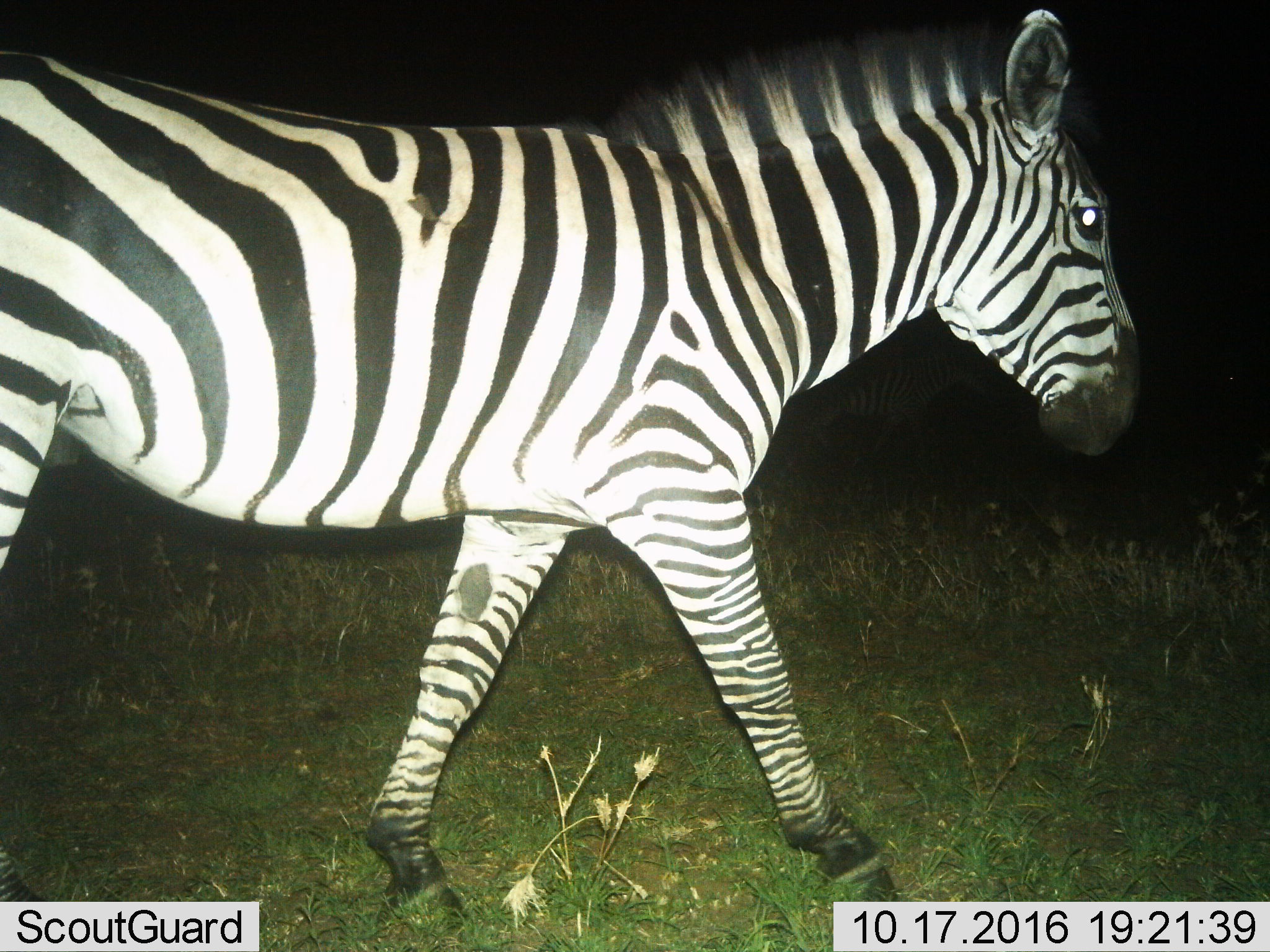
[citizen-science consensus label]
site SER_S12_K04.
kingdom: Animalia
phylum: Chordata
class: Mammalia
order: Perissodactyla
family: Equidae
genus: Equus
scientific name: Equus quagga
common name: plains zebra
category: zebraplains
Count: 1.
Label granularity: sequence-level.